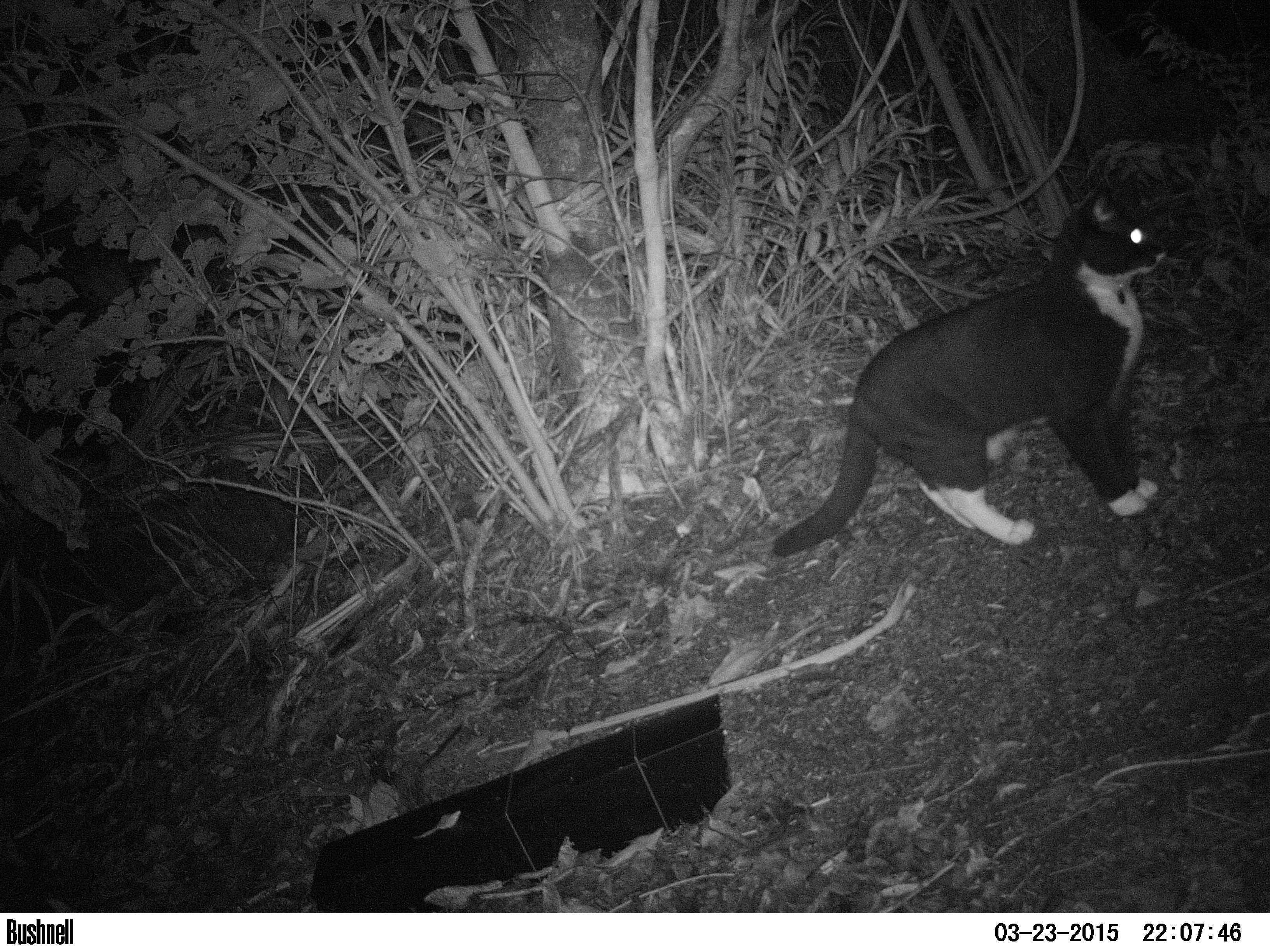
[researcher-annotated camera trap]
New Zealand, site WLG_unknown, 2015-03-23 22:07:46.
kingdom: Animalia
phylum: Chordata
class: Mammalia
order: Carnivora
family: Felidae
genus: Felis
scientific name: Felis catus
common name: domestic cat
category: cat